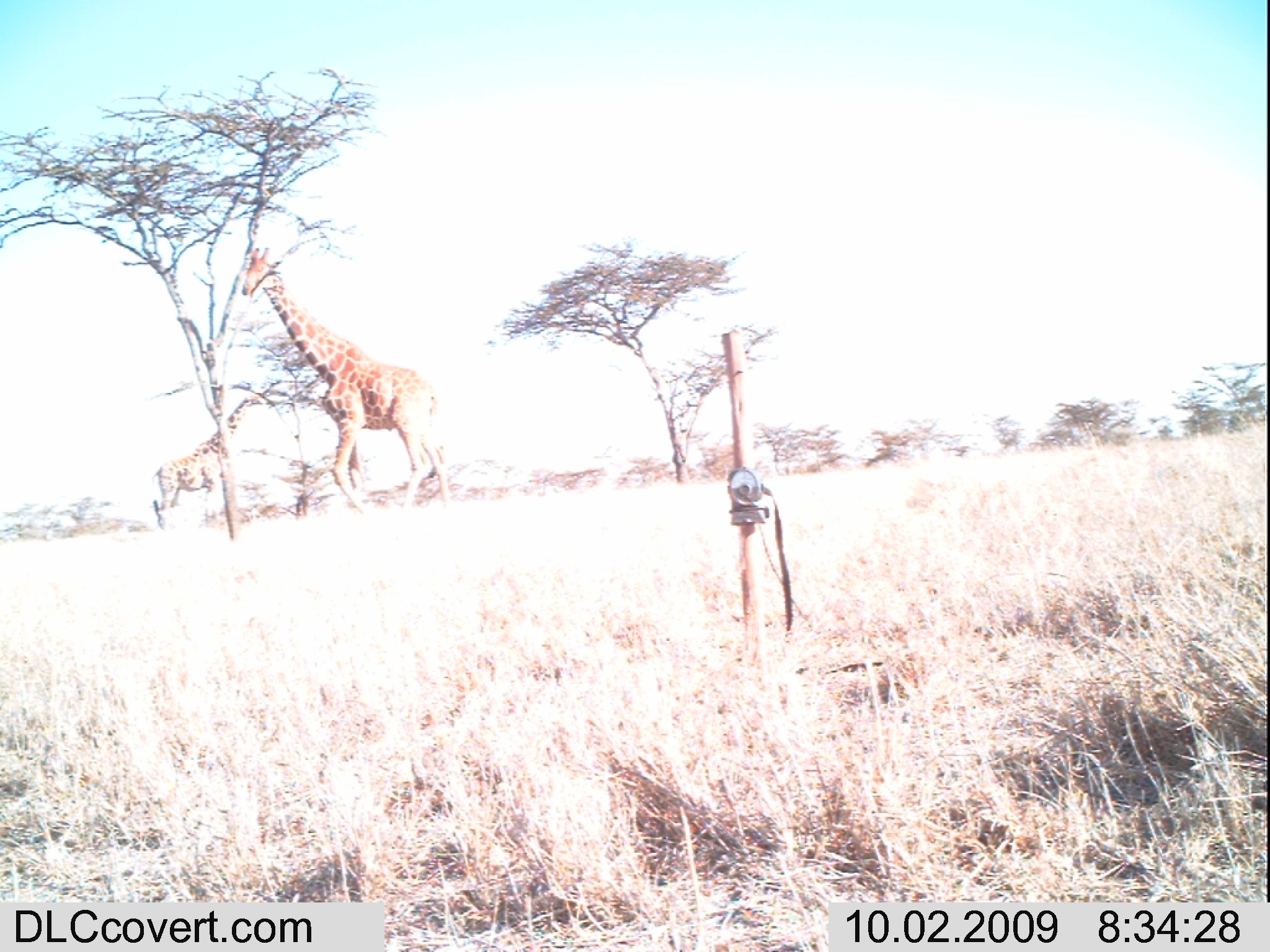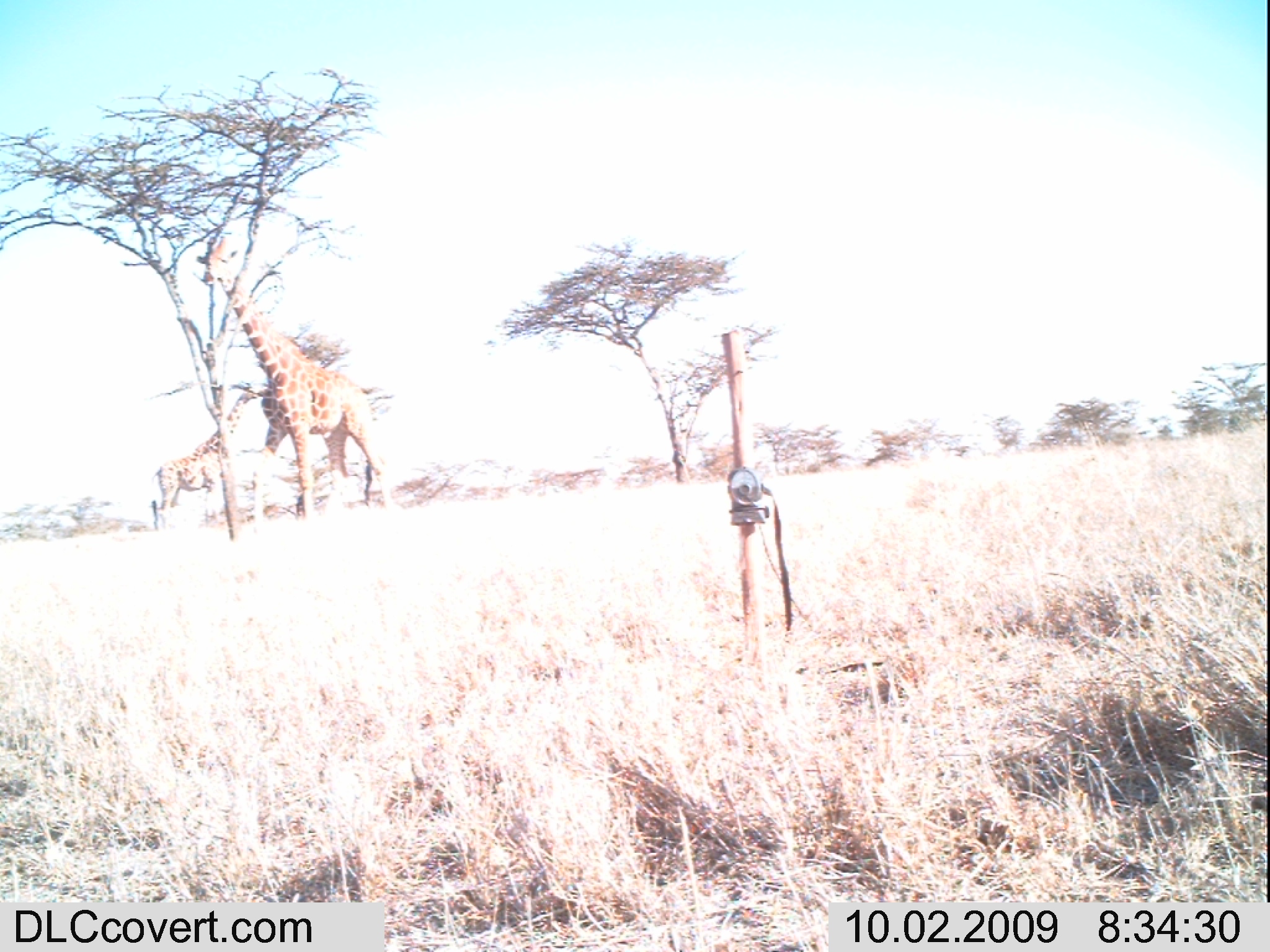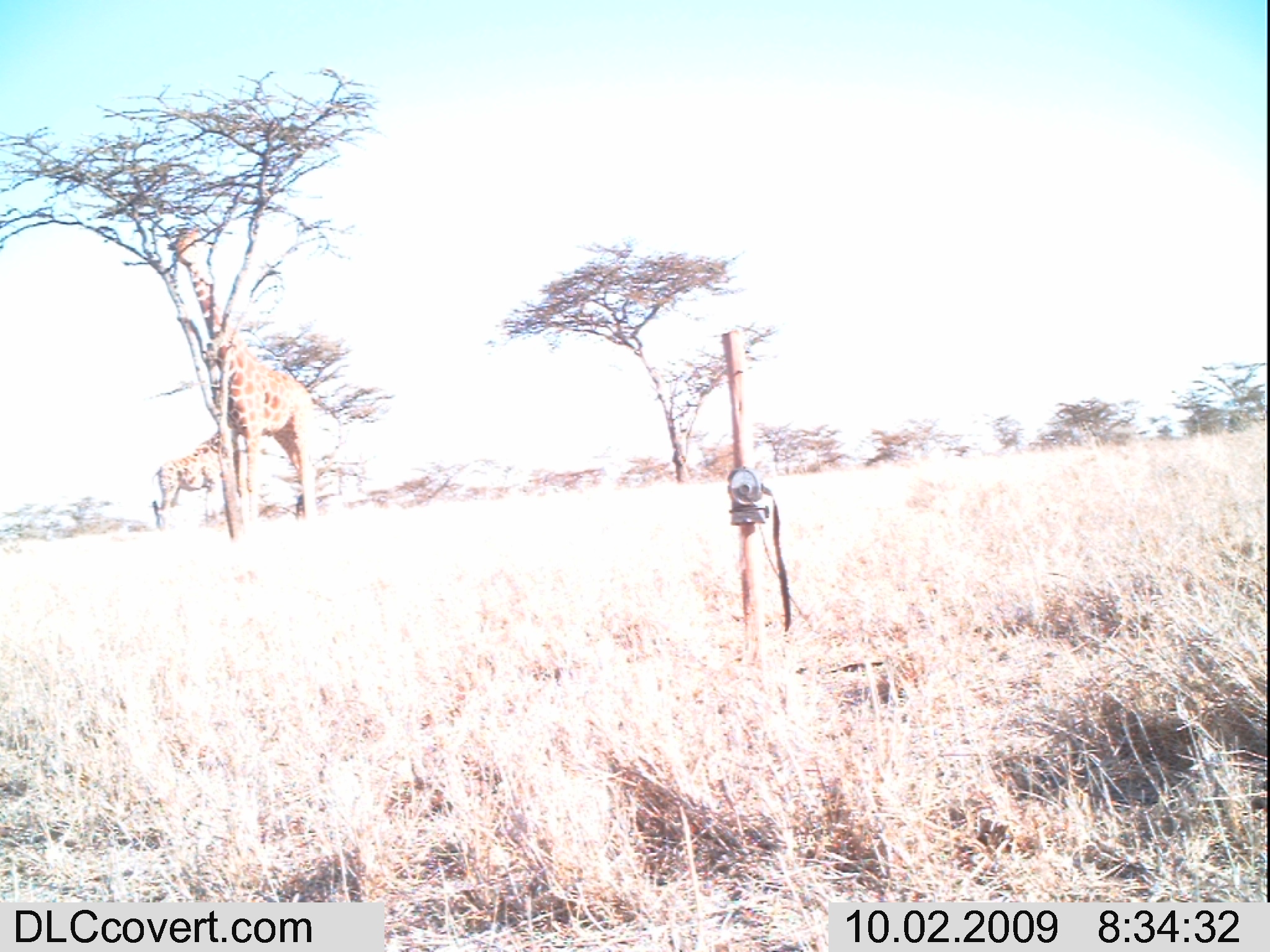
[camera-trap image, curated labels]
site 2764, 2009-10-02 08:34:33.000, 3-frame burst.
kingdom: Animalia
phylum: Chordata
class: Mammalia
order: Artiodactyla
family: Giraffidae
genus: Giraffa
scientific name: Giraffa camelopardalis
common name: giraffe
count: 2